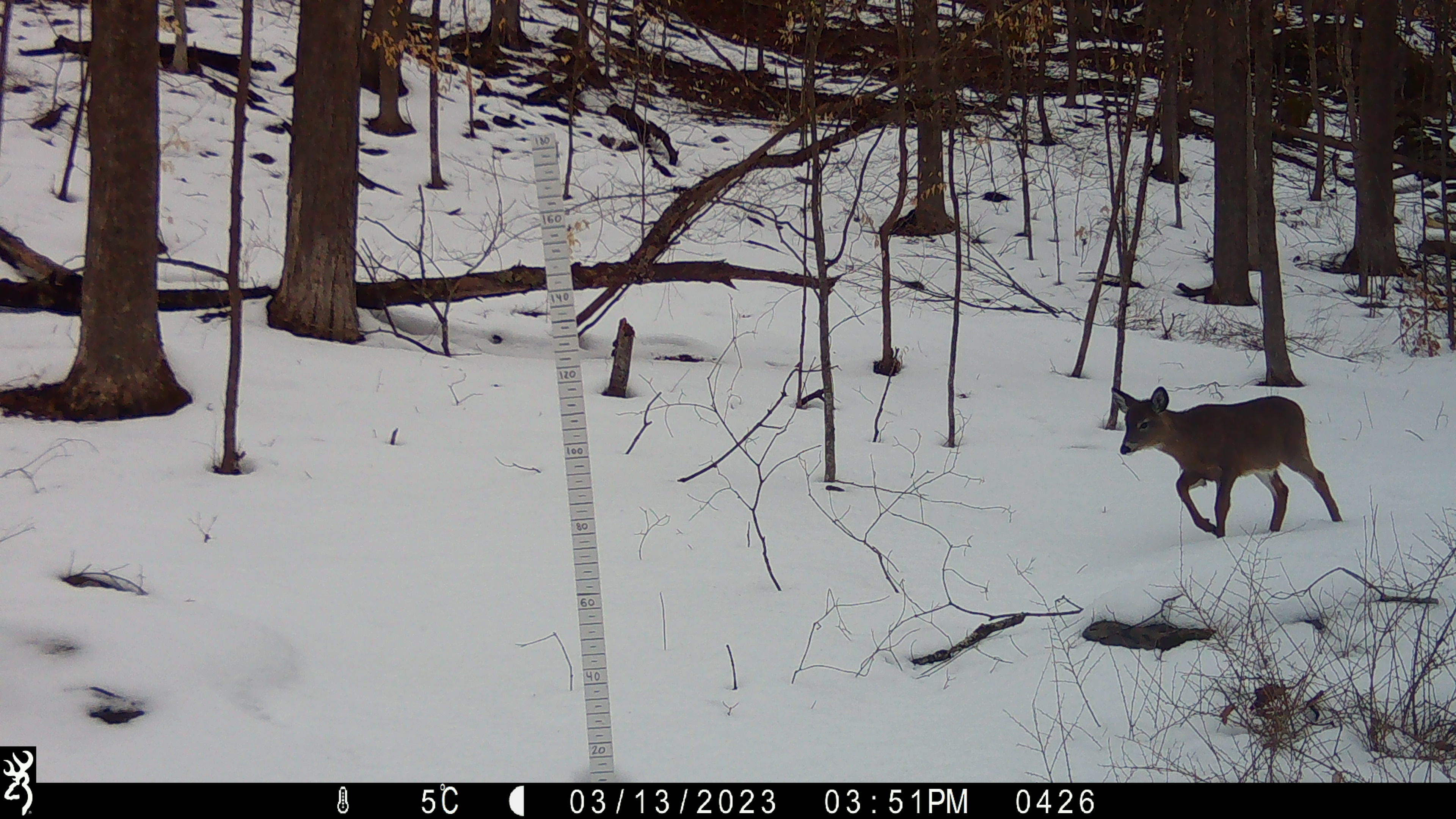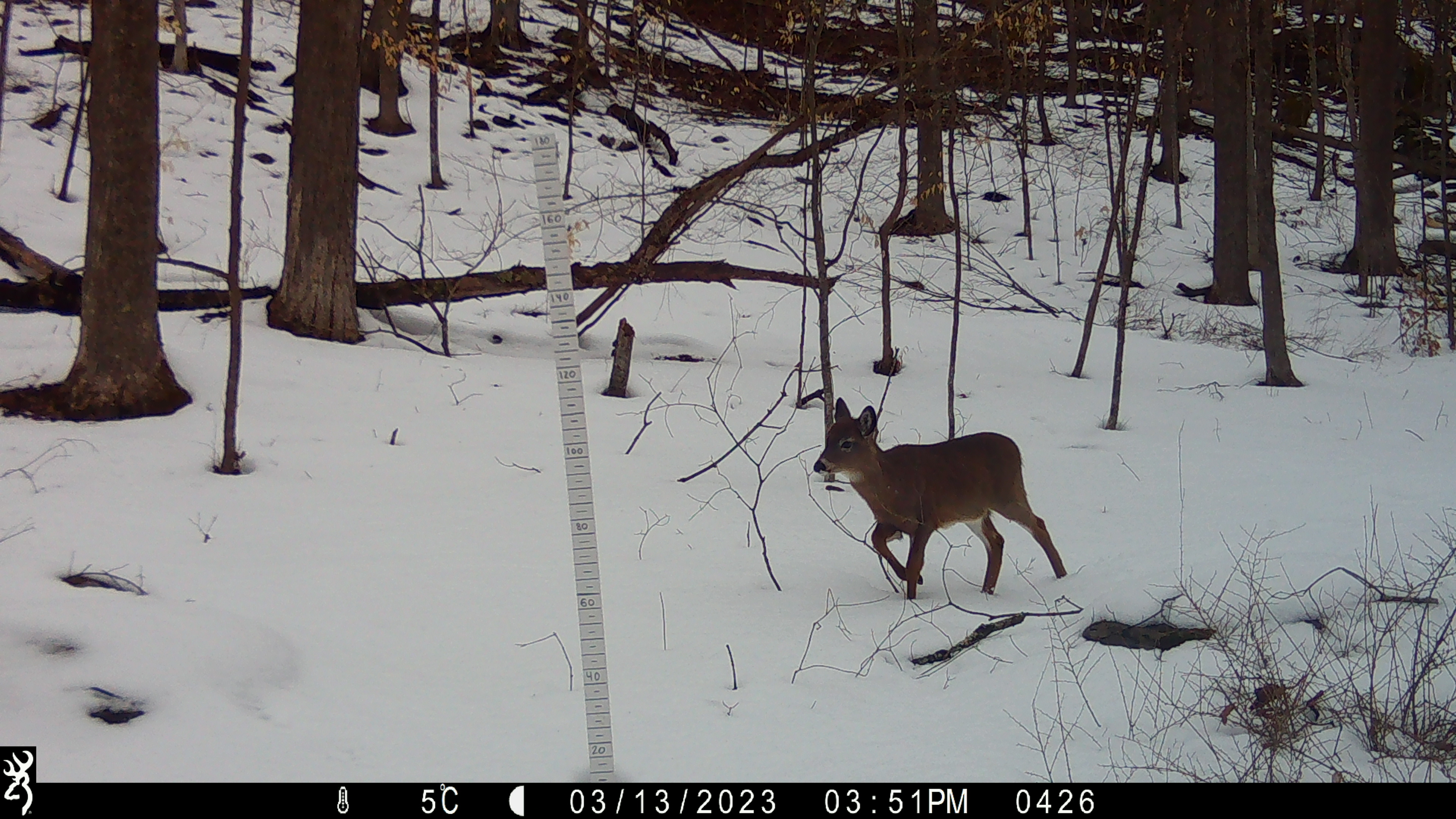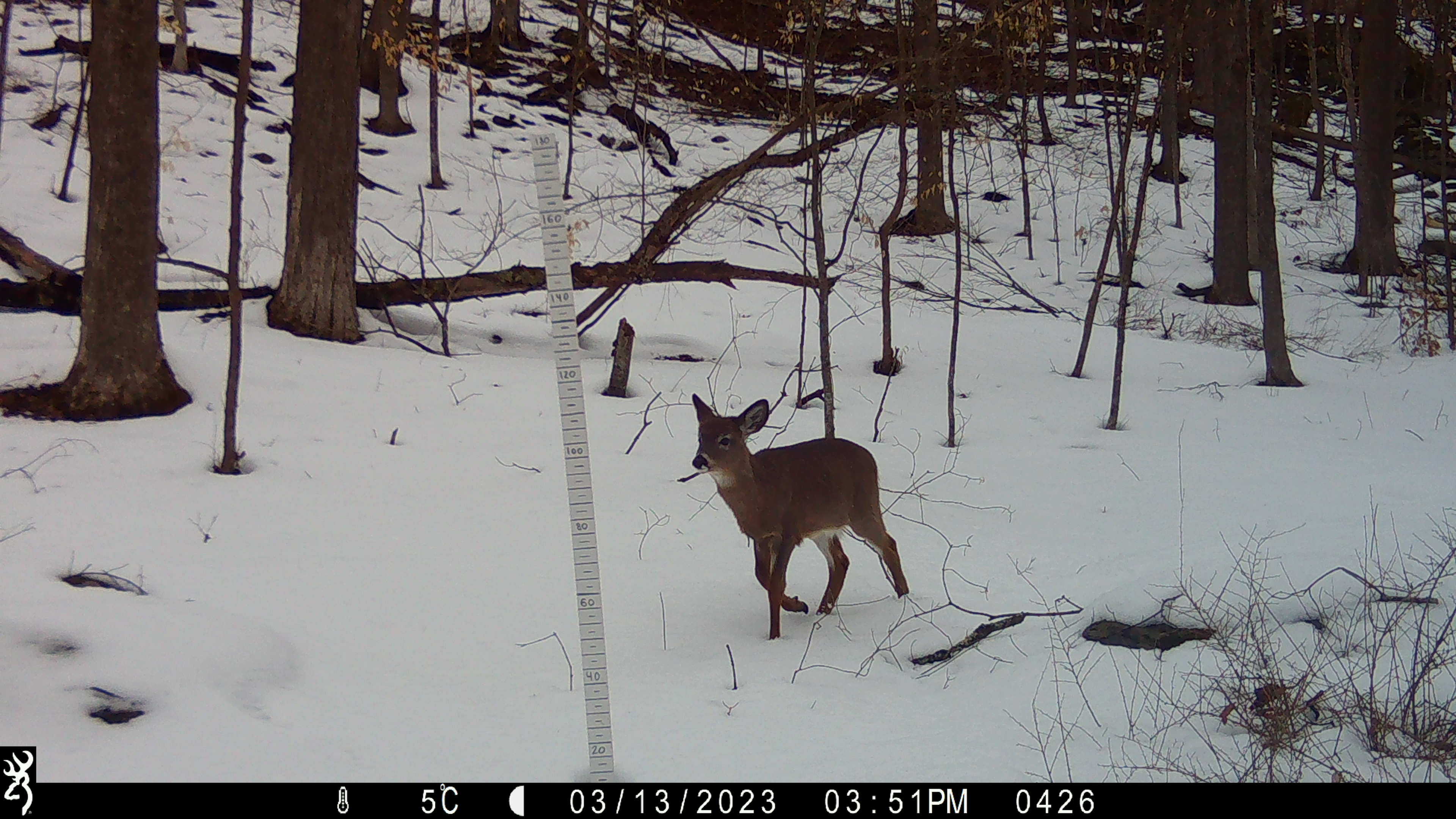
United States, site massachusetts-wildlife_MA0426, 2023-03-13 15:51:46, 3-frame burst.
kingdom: Animalia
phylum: Chordata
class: Mammalia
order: Artiodactyla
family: Cervidae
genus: Odocoileus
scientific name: Odocoileus virginianus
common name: white-tailed deer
White-tailed deer (Odocoileus virginianus).